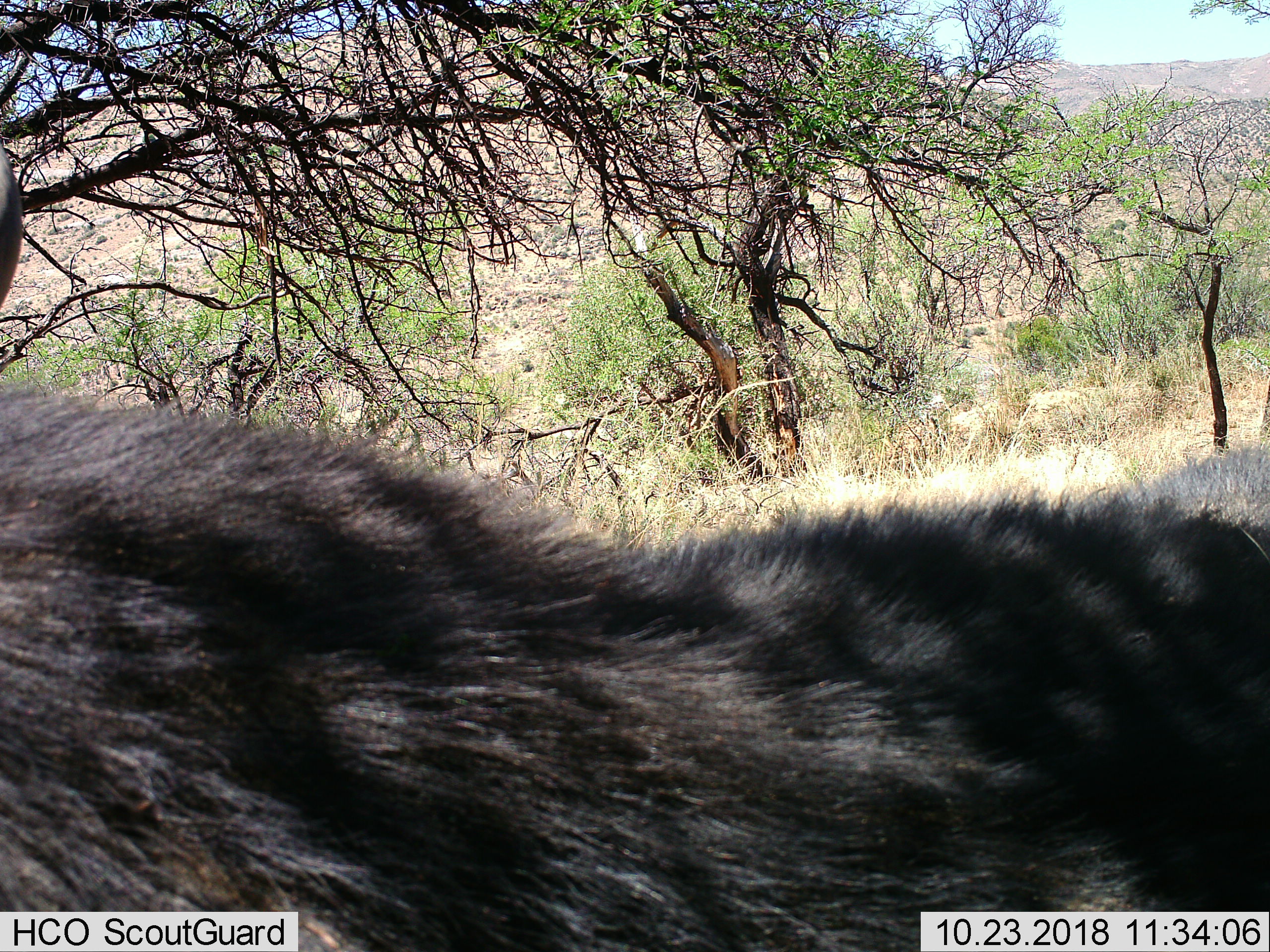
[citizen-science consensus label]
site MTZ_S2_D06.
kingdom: Animalia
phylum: Chordata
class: Mammalia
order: Artiodactyla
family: Bovidae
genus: Syncerus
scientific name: Syncerus caffer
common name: african buffalo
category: buffalo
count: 1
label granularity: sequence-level